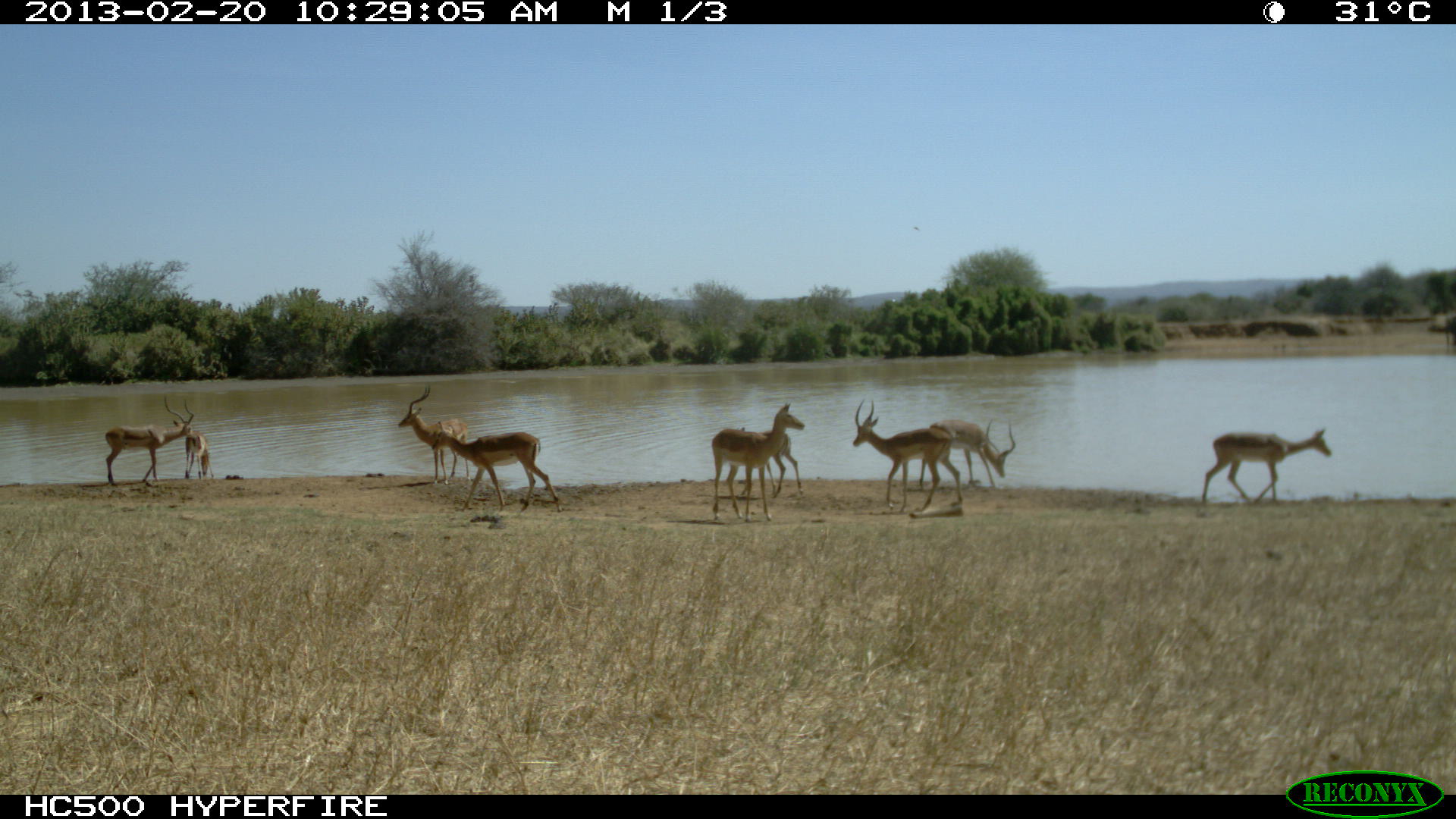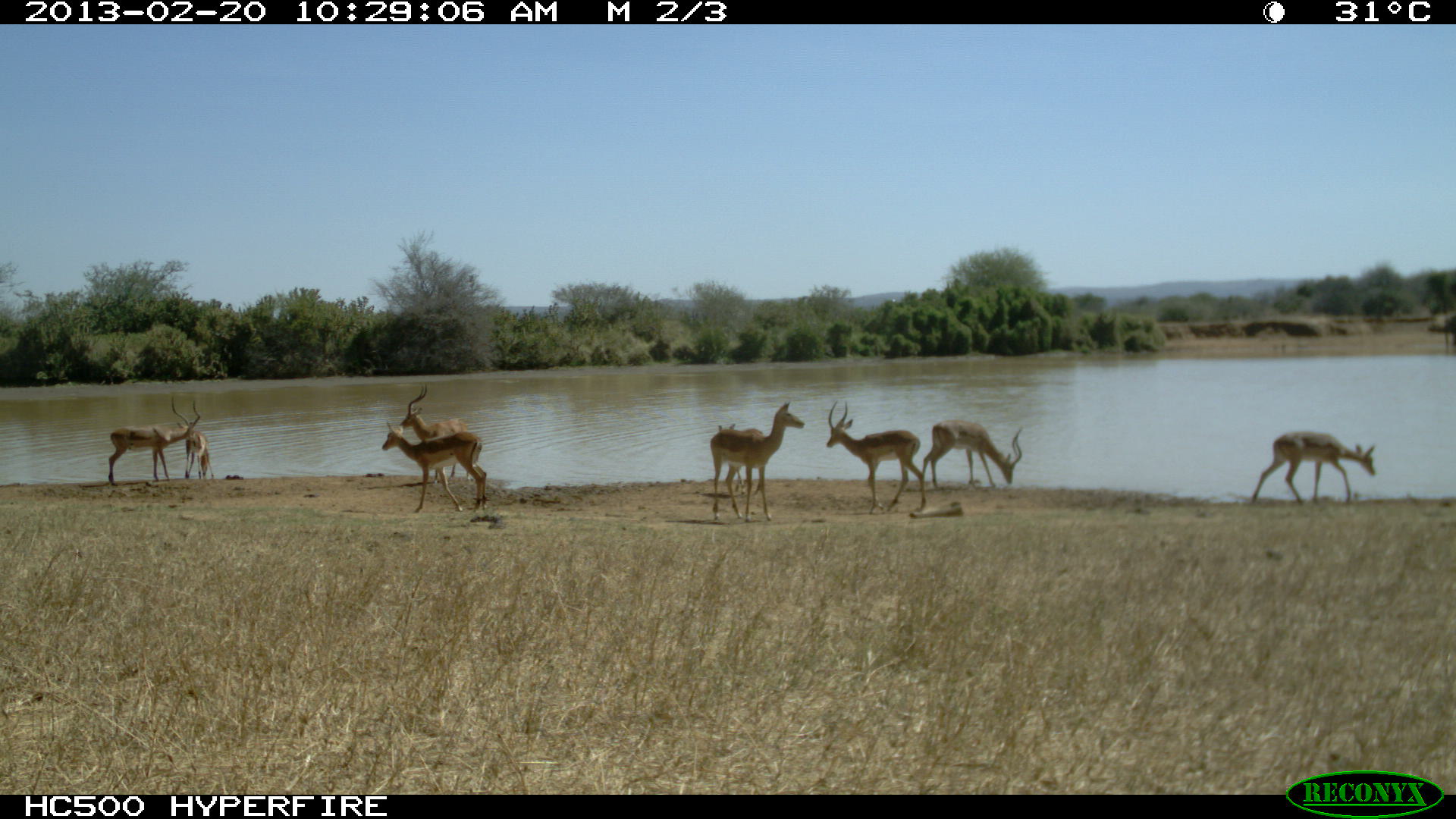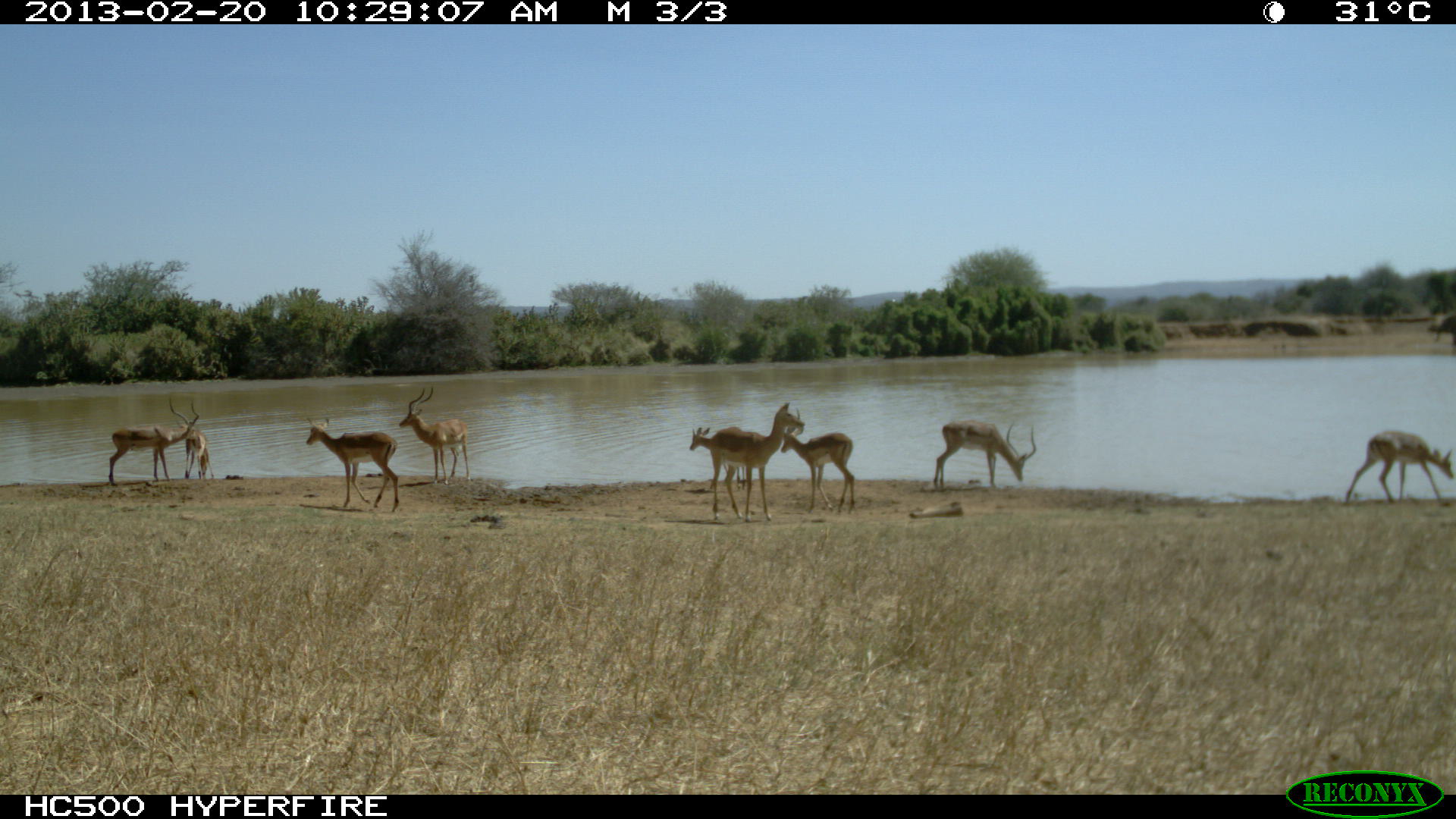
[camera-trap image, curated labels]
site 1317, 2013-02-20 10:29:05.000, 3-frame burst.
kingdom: Animalia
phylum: Chordata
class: Mammalia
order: Artiodactyla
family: Bovidae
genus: Aepyceros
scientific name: Aepyceros melampus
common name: impala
Aepyceros melampus (impala), count 9.